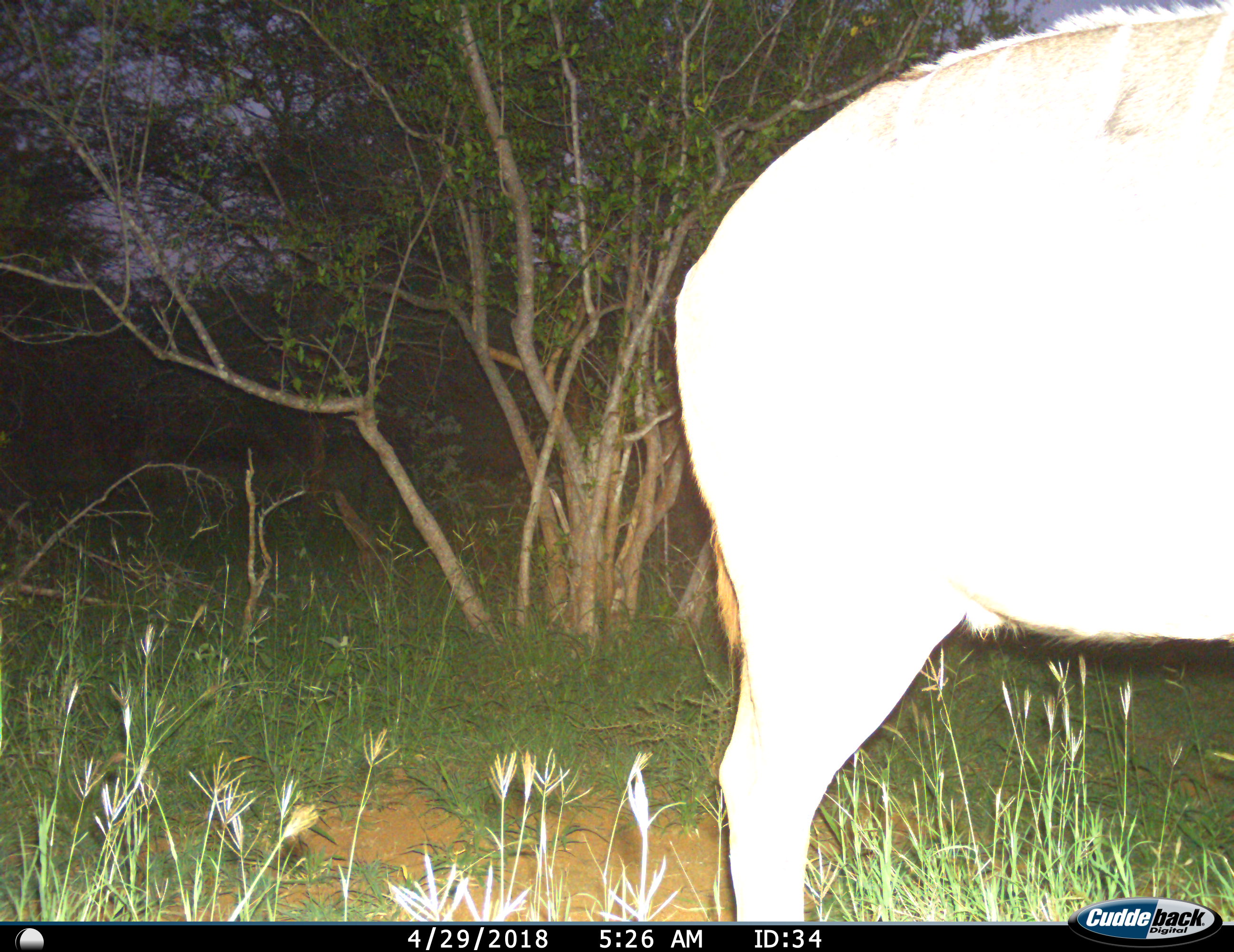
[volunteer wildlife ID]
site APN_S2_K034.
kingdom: Animalia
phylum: Chordata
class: Mammalia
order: Artiodactyla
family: Bovidae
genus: Tragelaphus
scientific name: Tragelaphus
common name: kudu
Kudu (Tragelaphus), count 1. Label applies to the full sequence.